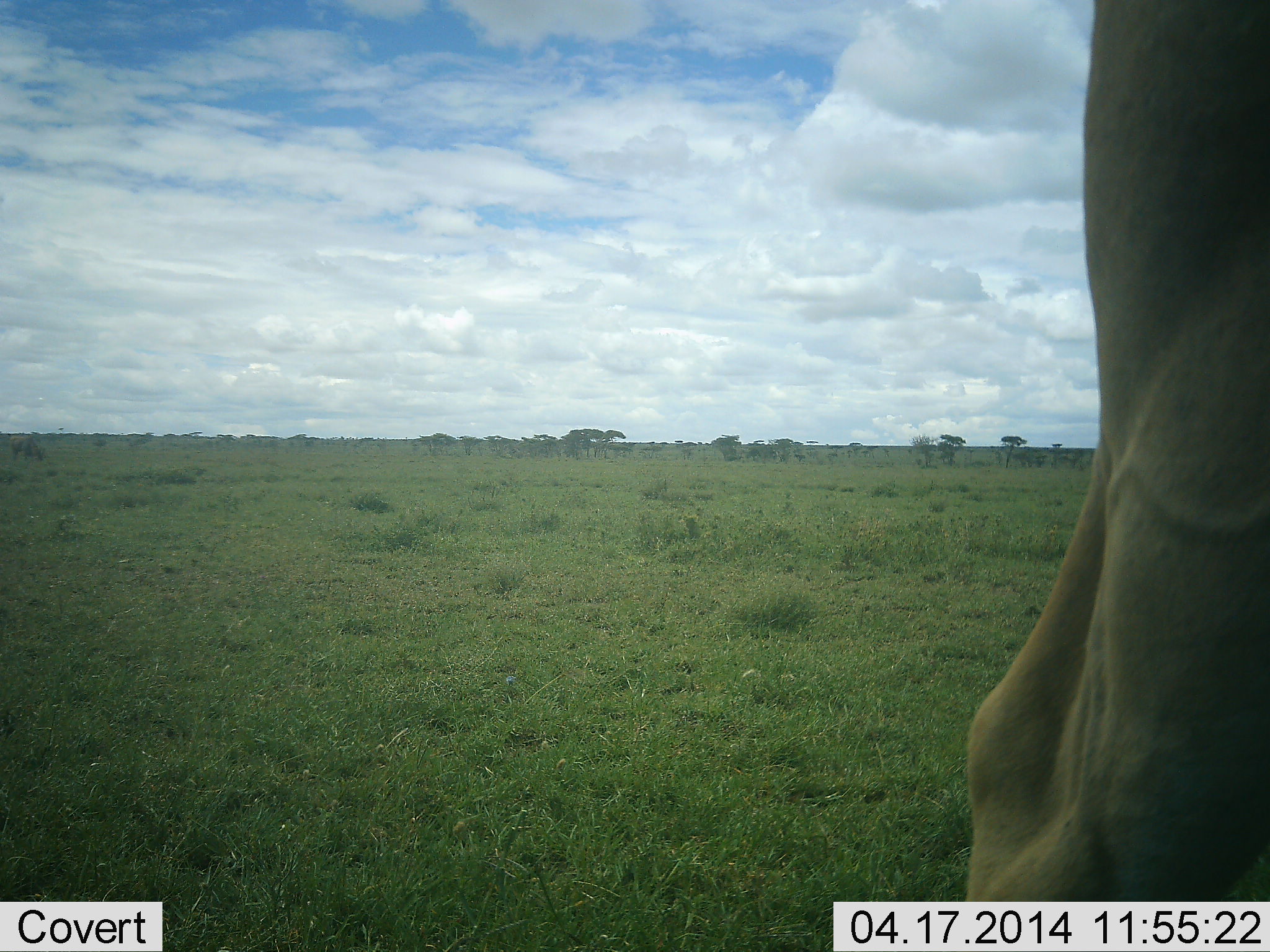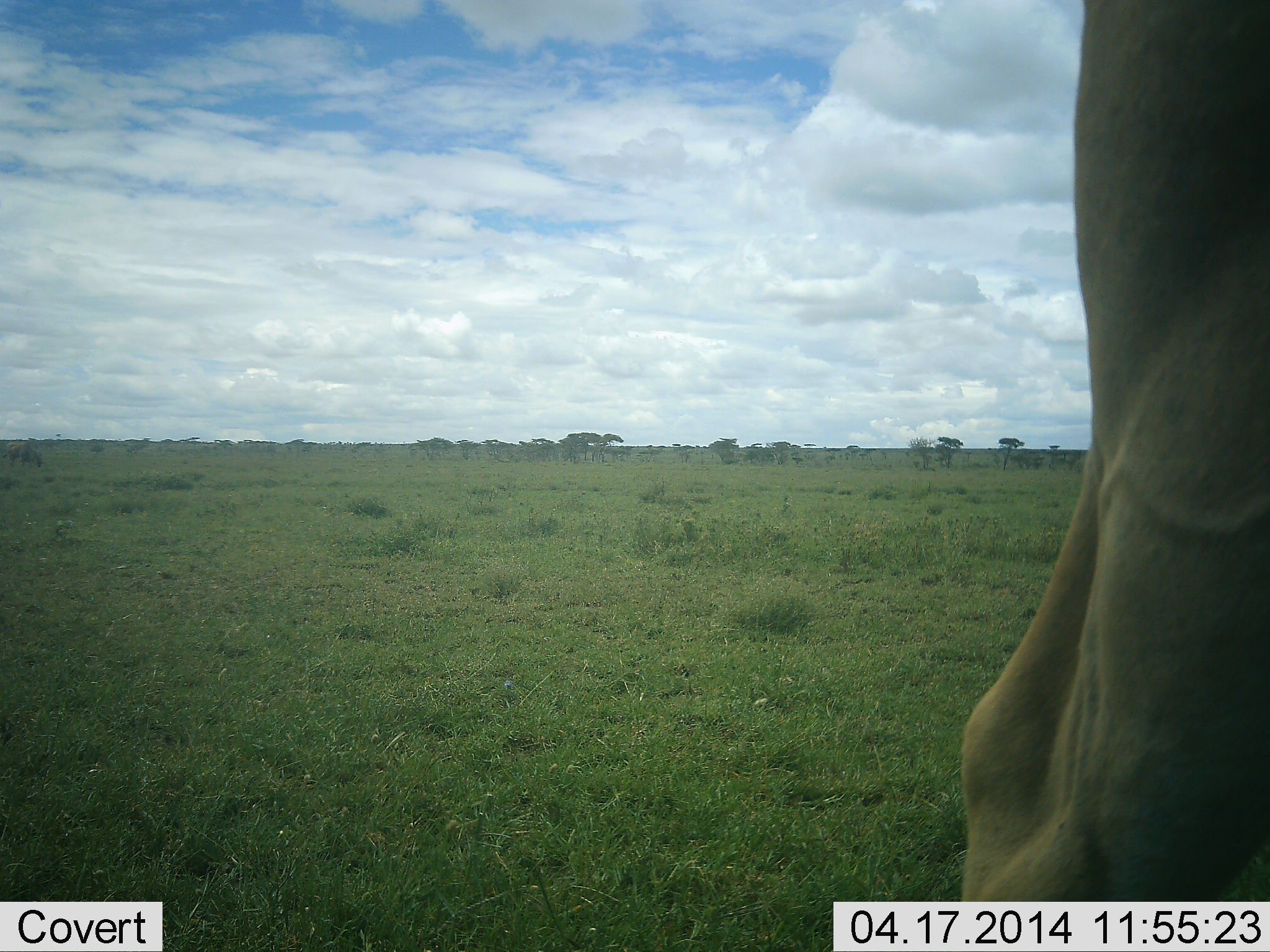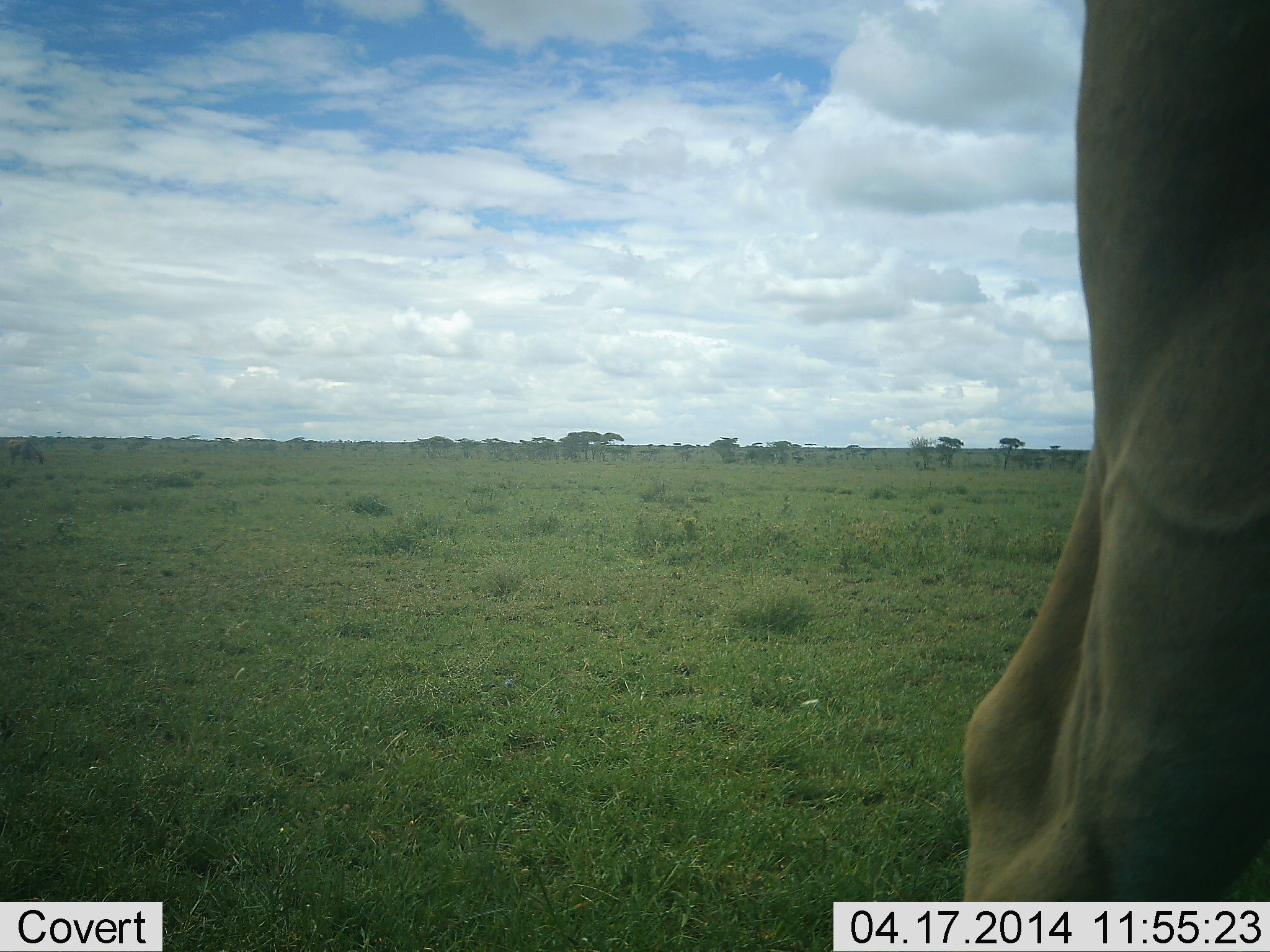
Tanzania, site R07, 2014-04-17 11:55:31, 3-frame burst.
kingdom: Animalia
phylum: Chordata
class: Mammalia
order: Artiodactyla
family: Bovidae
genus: Tragelaphus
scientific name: Tragelaphus oryx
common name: eland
Eland (Tragelaphus oryx), count 1. Behavior (volunteer vote fractions): standing 100%, resting 0%, moving 0%, interacting 0%. Young present (vote fraction): 0%. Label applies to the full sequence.